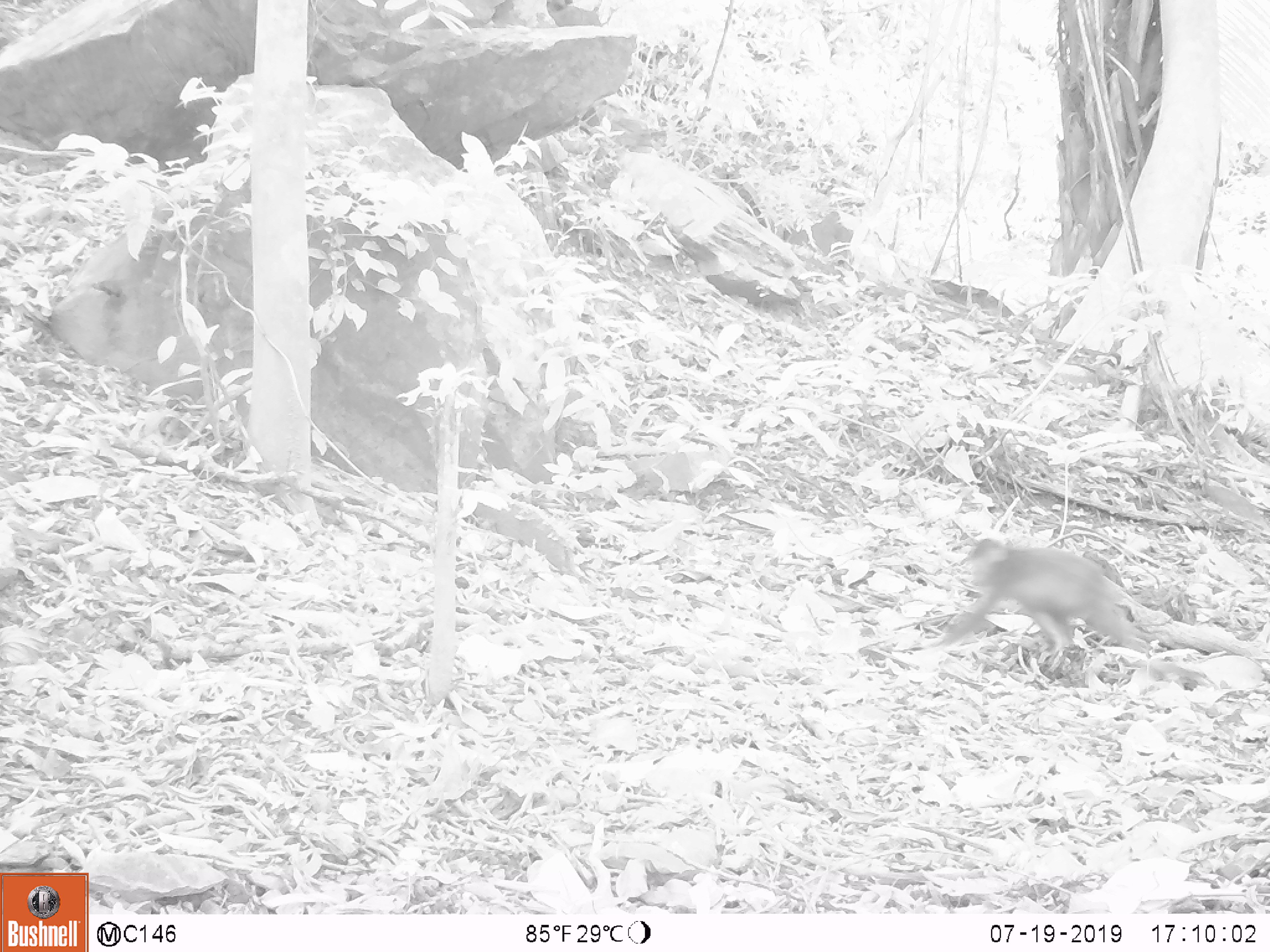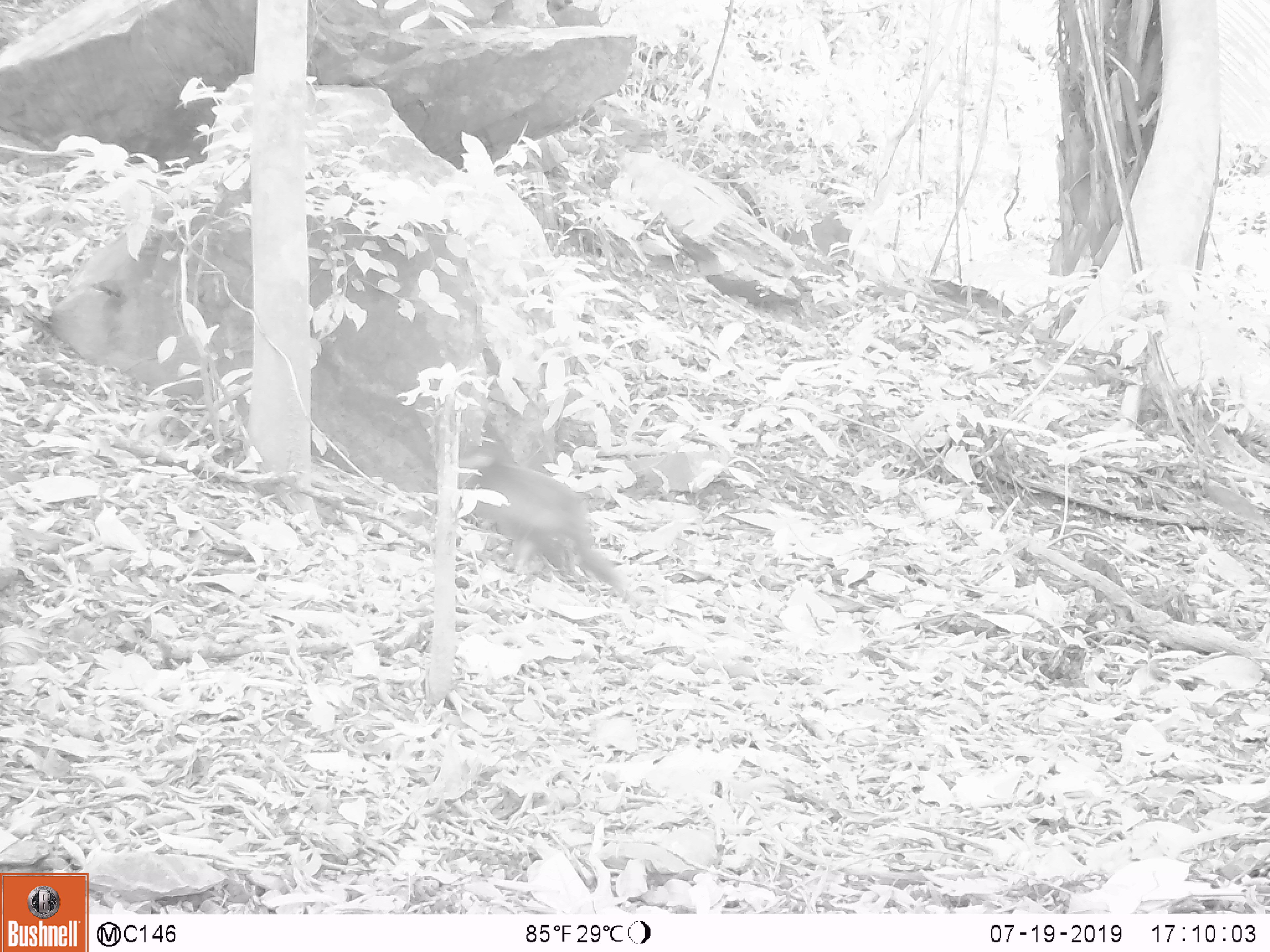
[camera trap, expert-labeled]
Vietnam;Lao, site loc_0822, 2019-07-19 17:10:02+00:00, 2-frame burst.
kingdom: Animalia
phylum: Chordata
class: Mammalia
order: Primates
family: Cercopithecidae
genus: Macaca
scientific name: Macaca arctoides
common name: stump-tailed macaque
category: stump tailed macaque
Stump tailed macaque (stump-tailed macaque) (Macaca arctoides). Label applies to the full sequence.